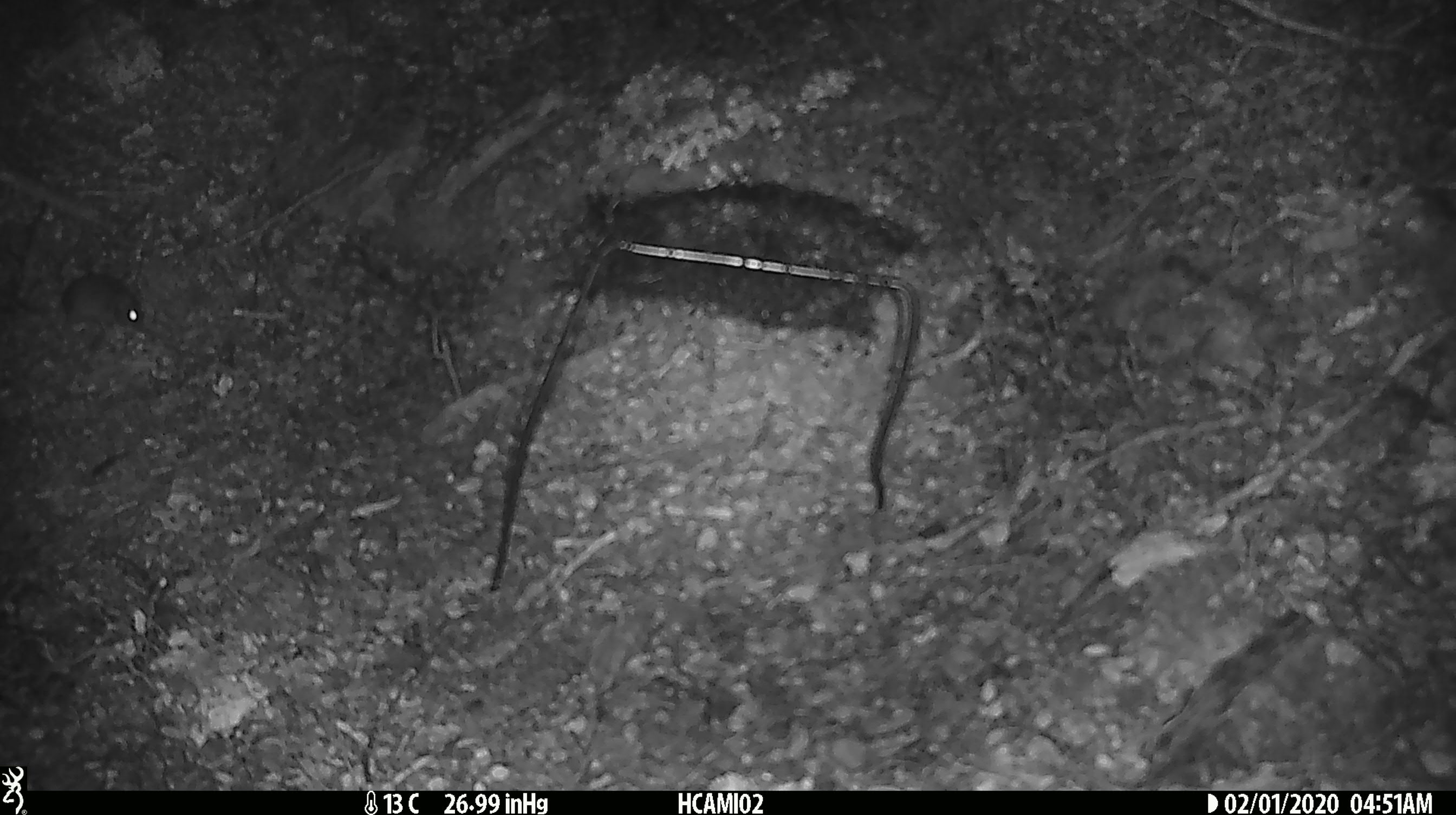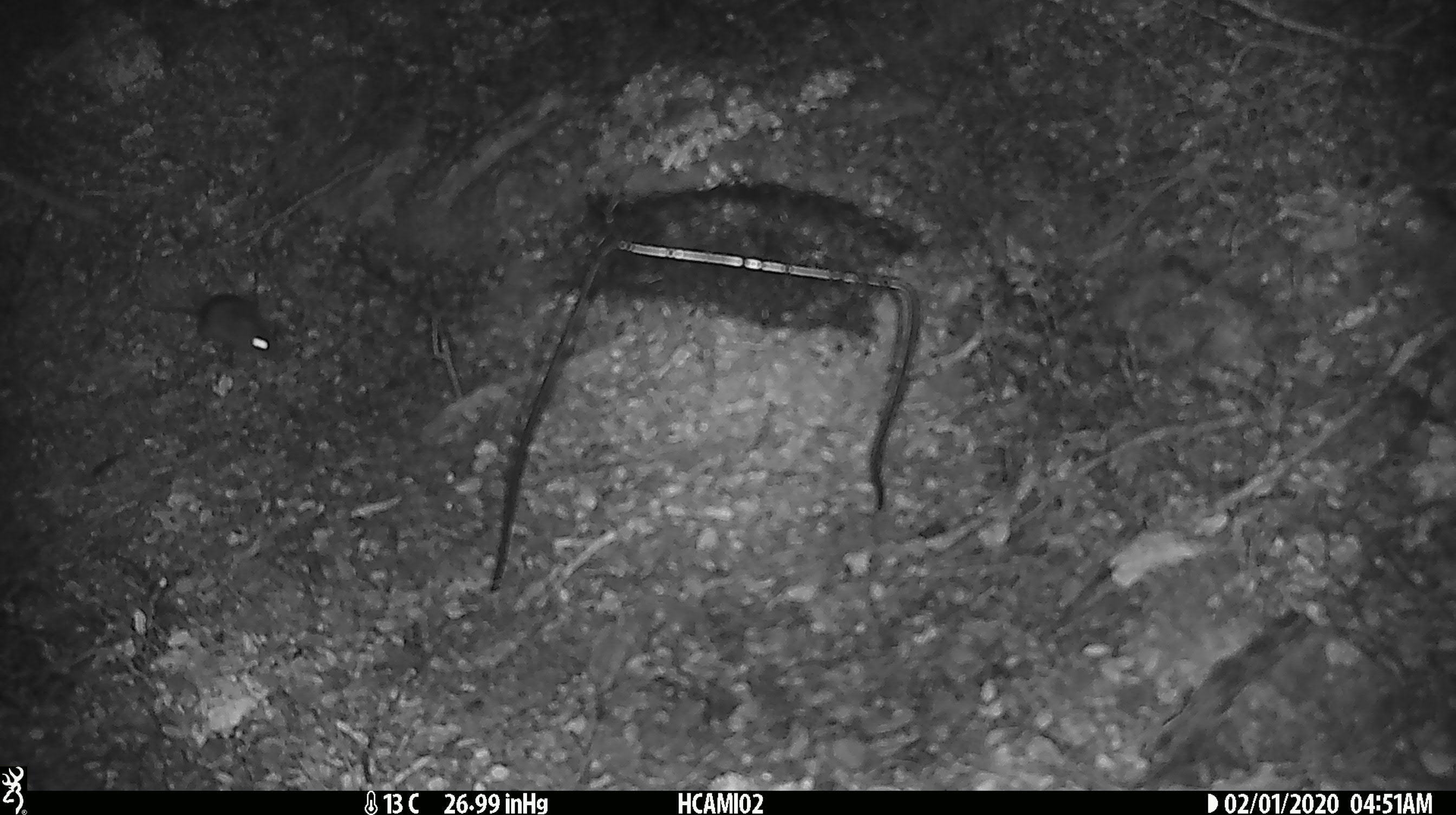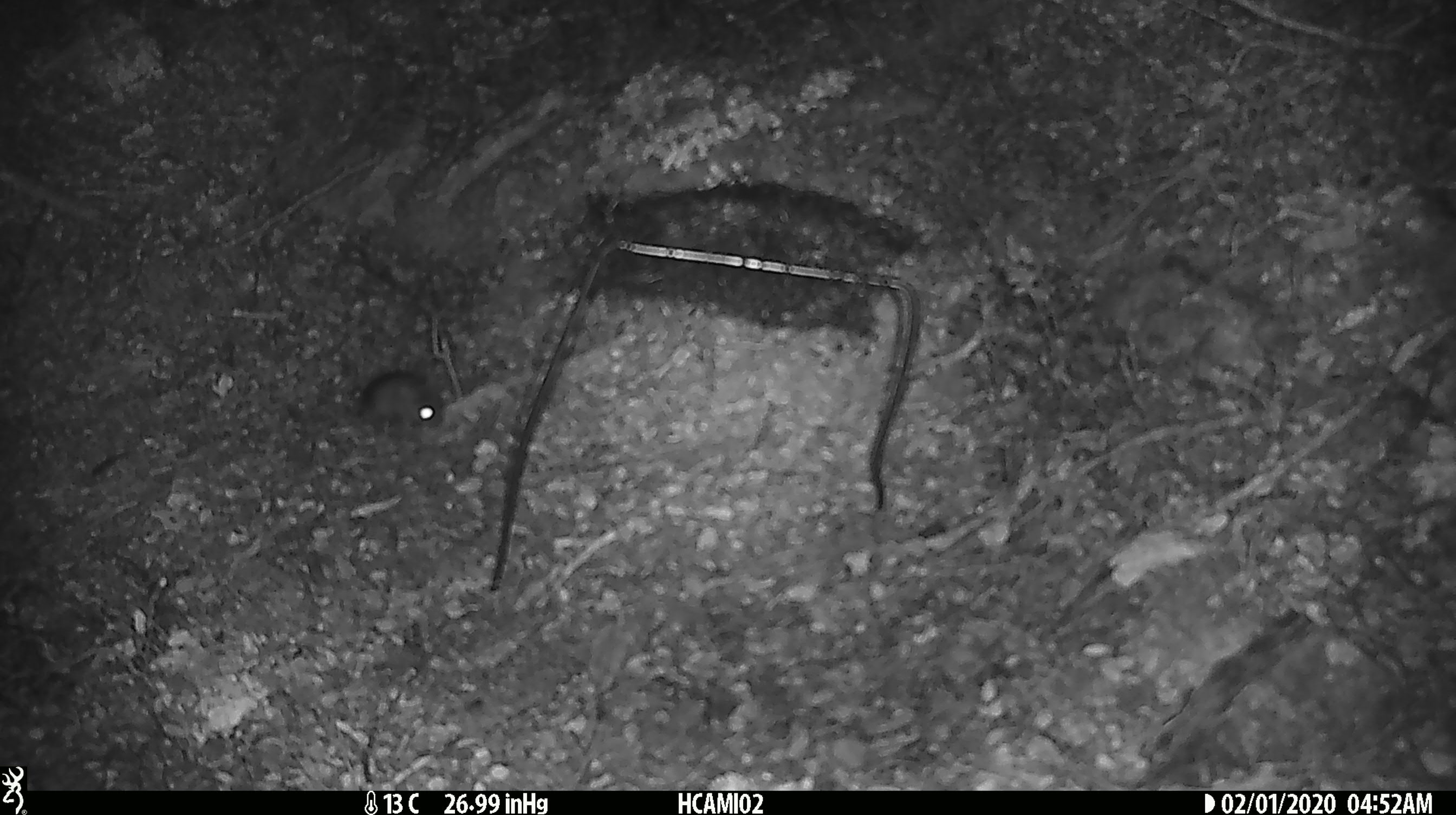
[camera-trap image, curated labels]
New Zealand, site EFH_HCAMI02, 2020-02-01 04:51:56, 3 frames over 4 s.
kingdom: Animalia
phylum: Chordata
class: Mammalia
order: Rodentia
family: Muridae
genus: Mus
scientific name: Mus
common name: mouse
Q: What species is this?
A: Mouse (Mus).